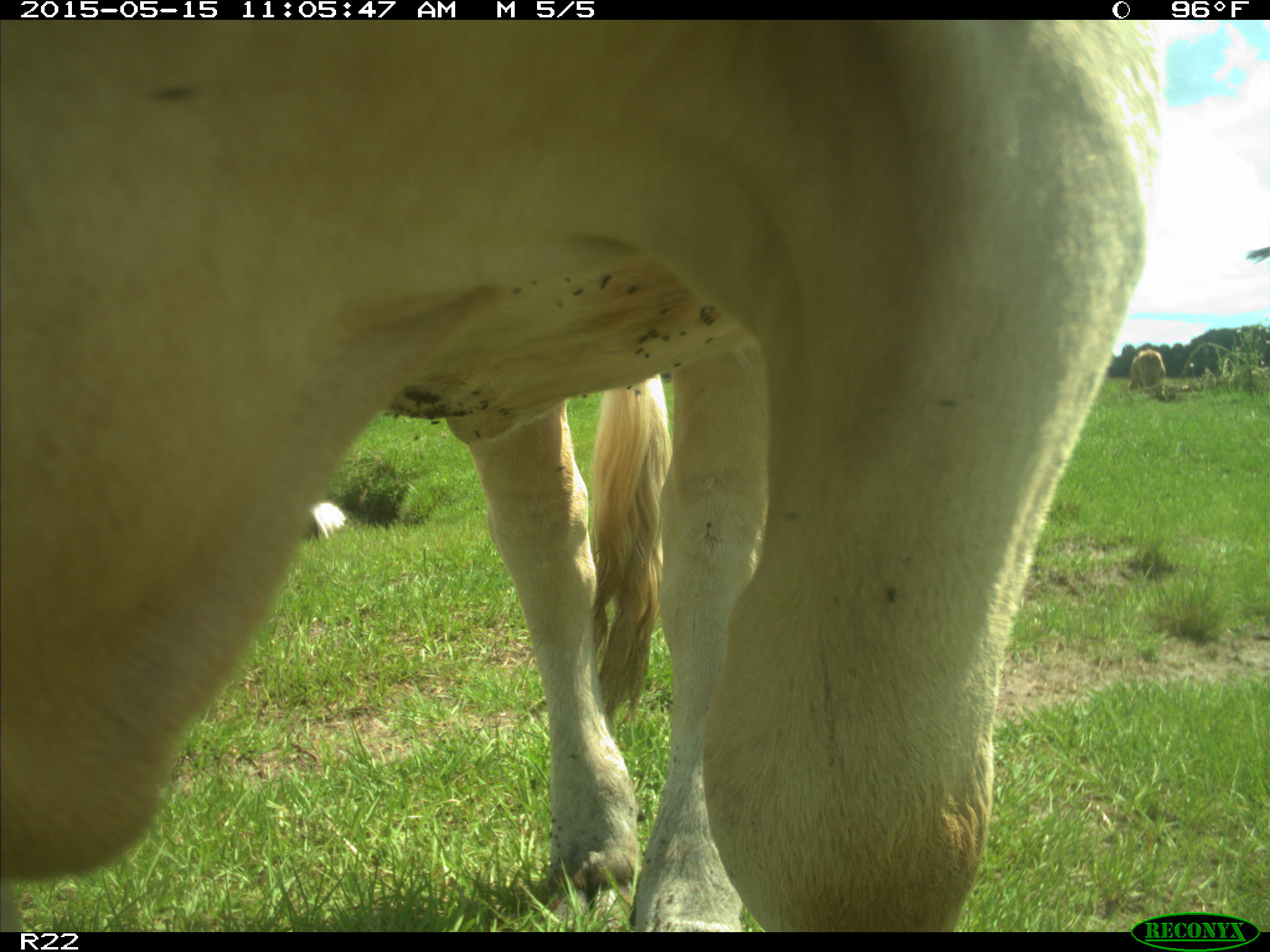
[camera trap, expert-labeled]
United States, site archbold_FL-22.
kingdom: Animalia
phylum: Chordata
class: Mammalia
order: Artiodactyla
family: Bovidae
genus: Bos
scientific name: Bos taurus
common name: domestic cow